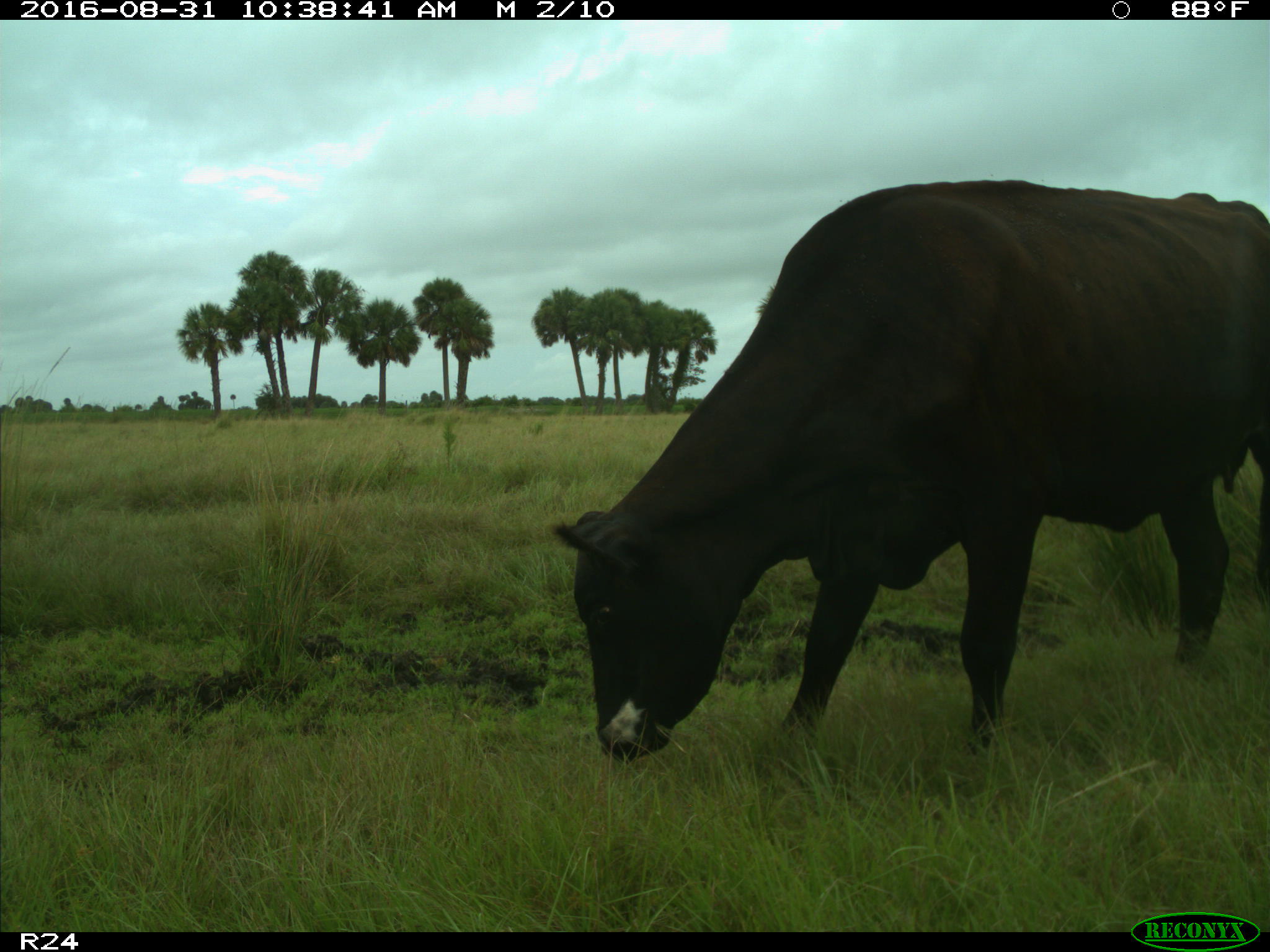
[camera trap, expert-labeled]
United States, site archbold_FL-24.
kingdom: Animalia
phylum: Chordata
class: Mammalia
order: Artiodactyla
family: Bovidae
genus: Bos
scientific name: Bos taurus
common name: domestic cow